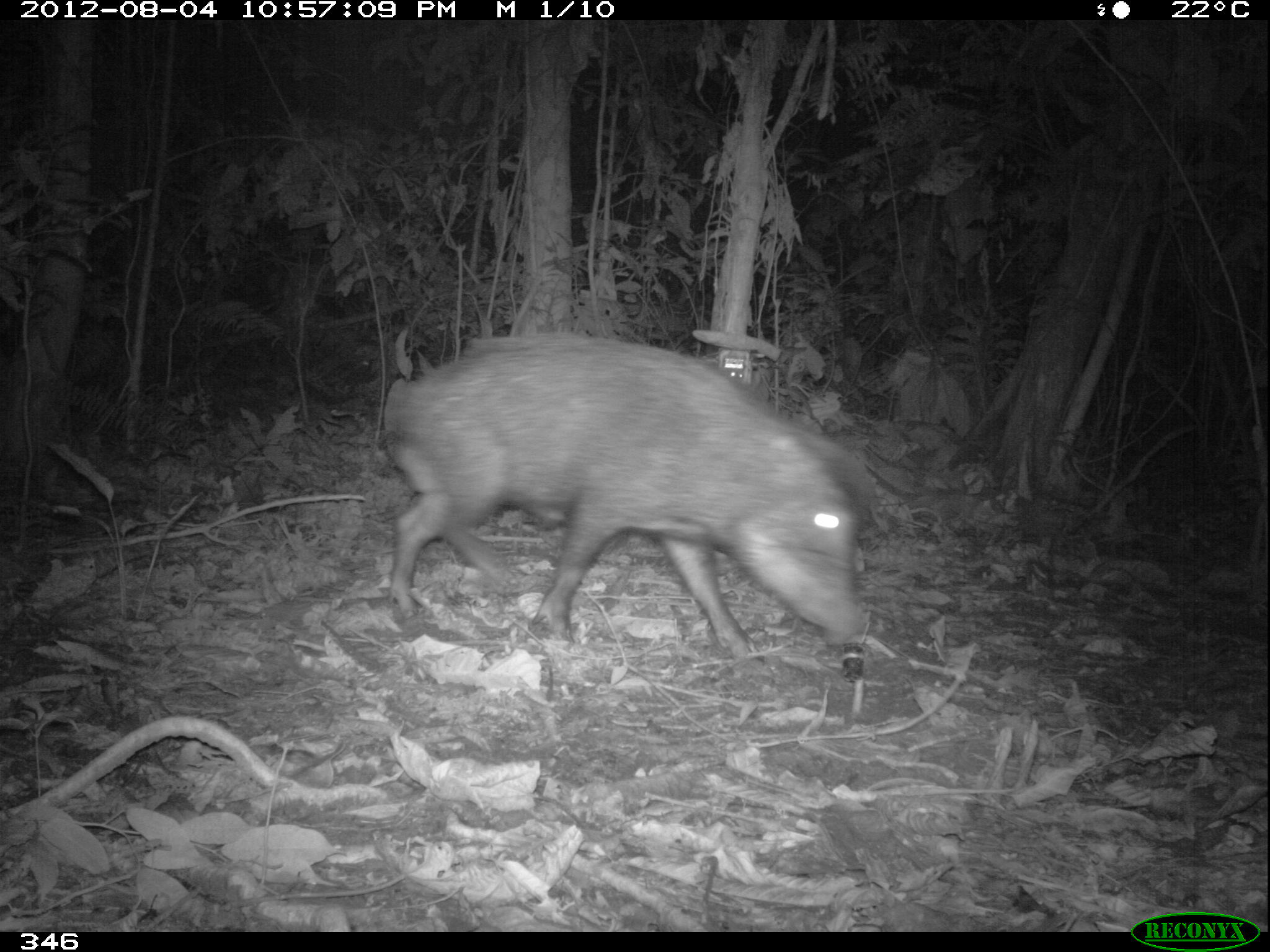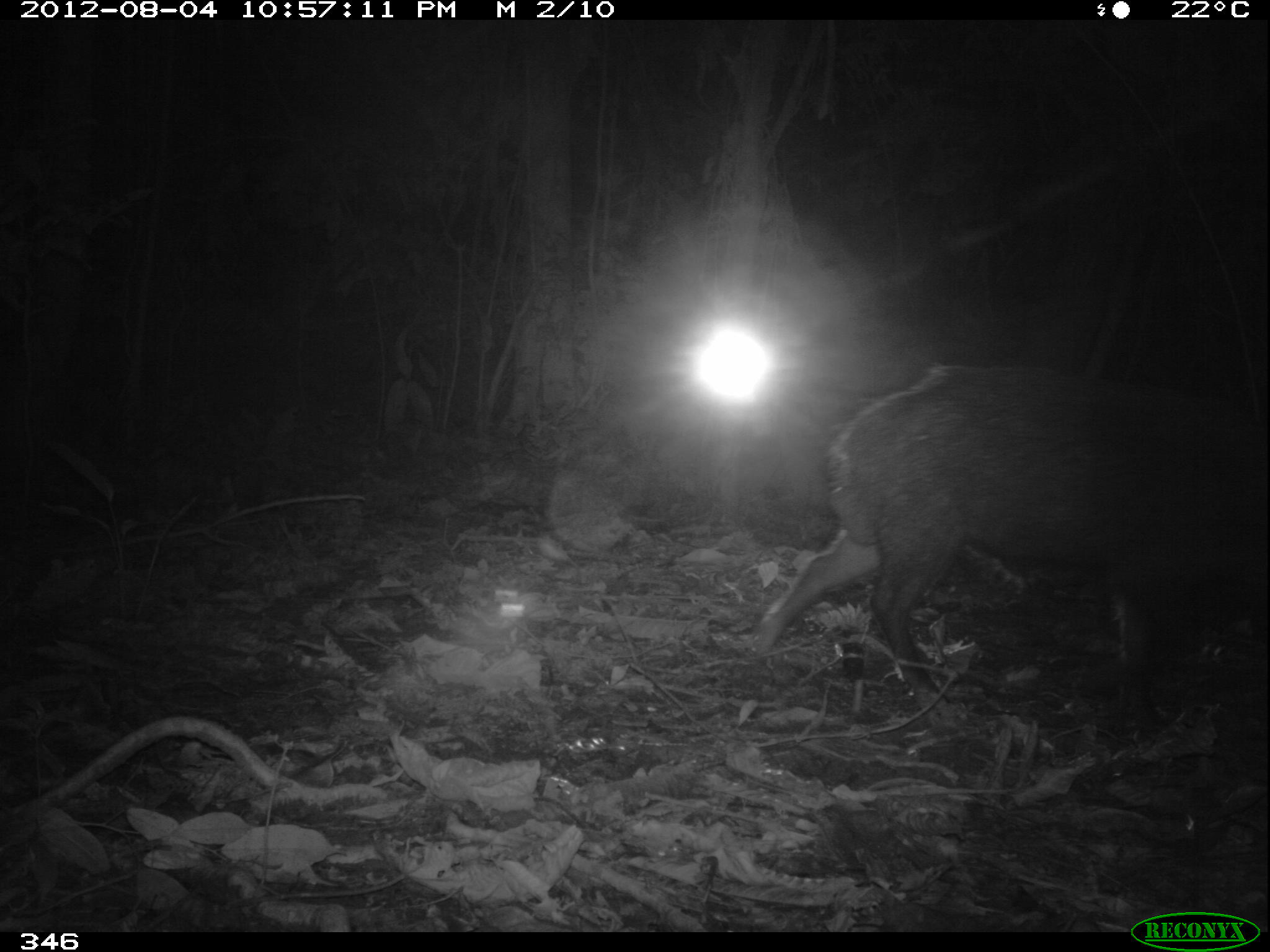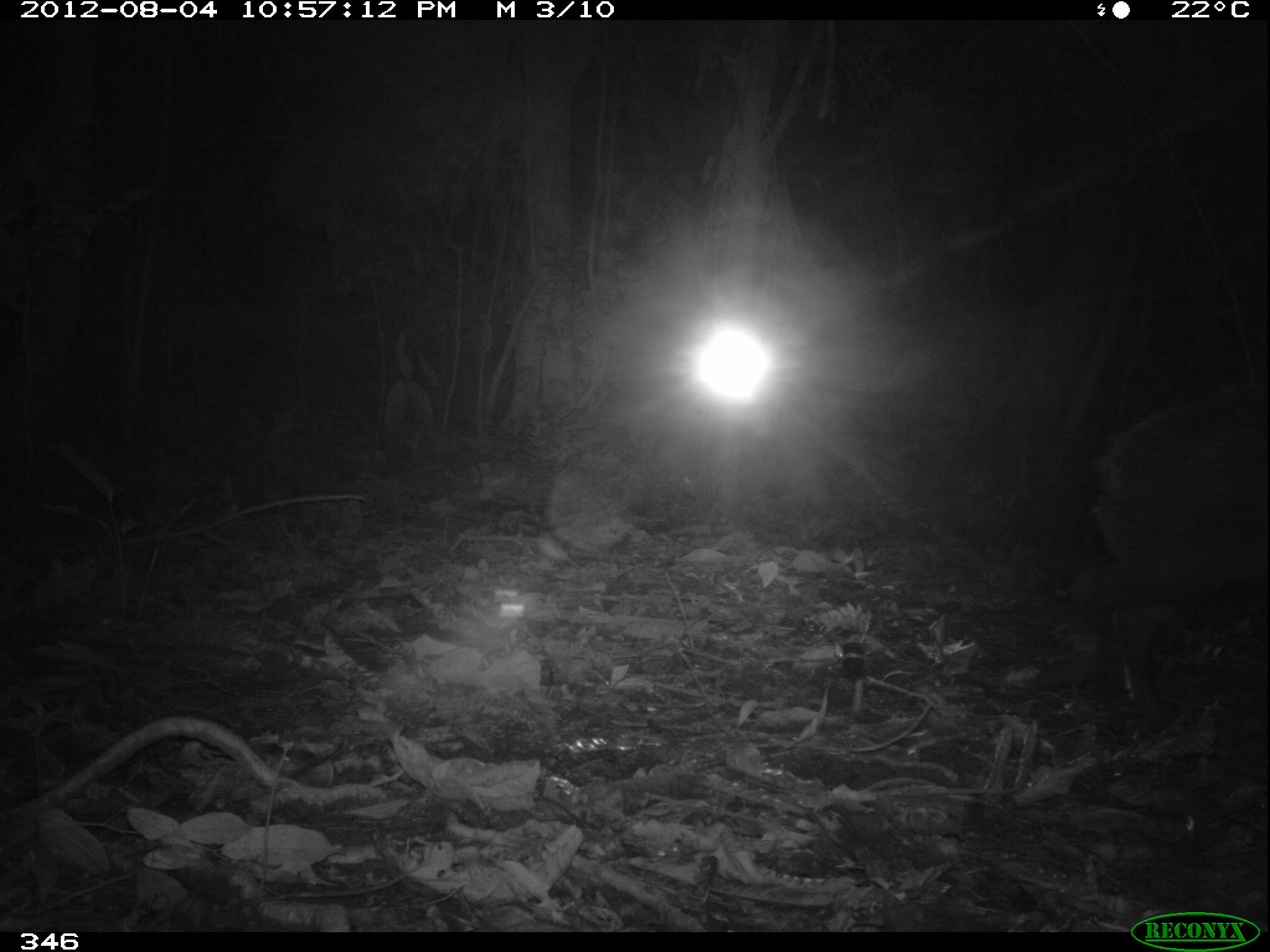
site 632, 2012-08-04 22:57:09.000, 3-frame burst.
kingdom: Animalia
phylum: Chordata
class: Mammalia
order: Artiodactyla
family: Tayassuidae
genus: Tayassu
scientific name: Tayassu pecari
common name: white-lipped peccary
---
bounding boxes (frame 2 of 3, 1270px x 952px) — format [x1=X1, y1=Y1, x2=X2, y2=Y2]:
tayassu pecari: [x1=748, y1=364, x2=1270, y2=727]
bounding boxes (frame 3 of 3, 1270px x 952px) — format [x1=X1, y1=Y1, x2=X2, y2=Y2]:
tayassu pecari: [x1=1088, y1=377, x2=1270, y2=722]